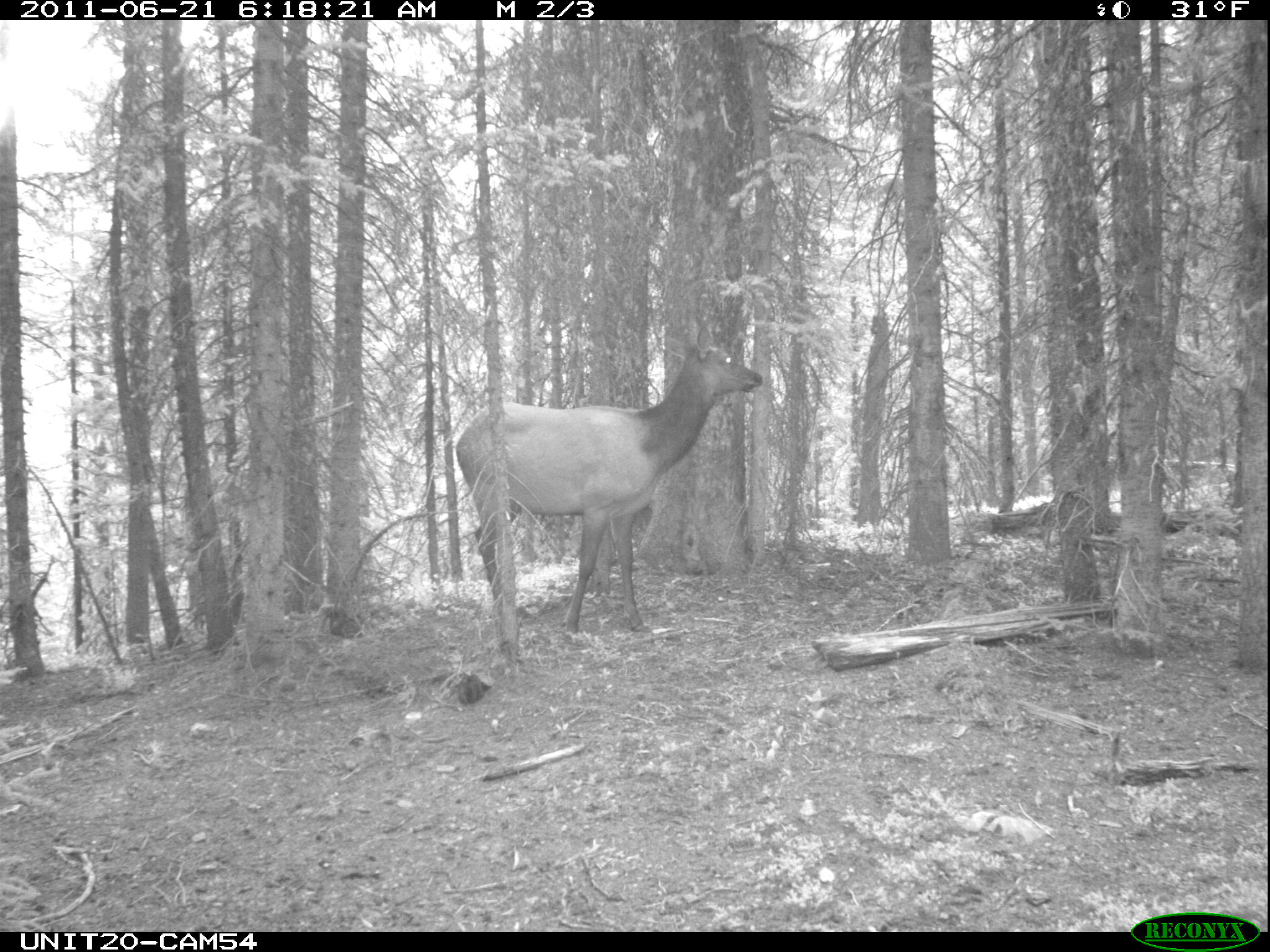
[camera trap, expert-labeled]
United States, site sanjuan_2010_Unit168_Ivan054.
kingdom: Animalia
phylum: Chordata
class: Mammalia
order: Artiodactyla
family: Cervidae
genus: Cervus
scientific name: Cervus elaphus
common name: red deer